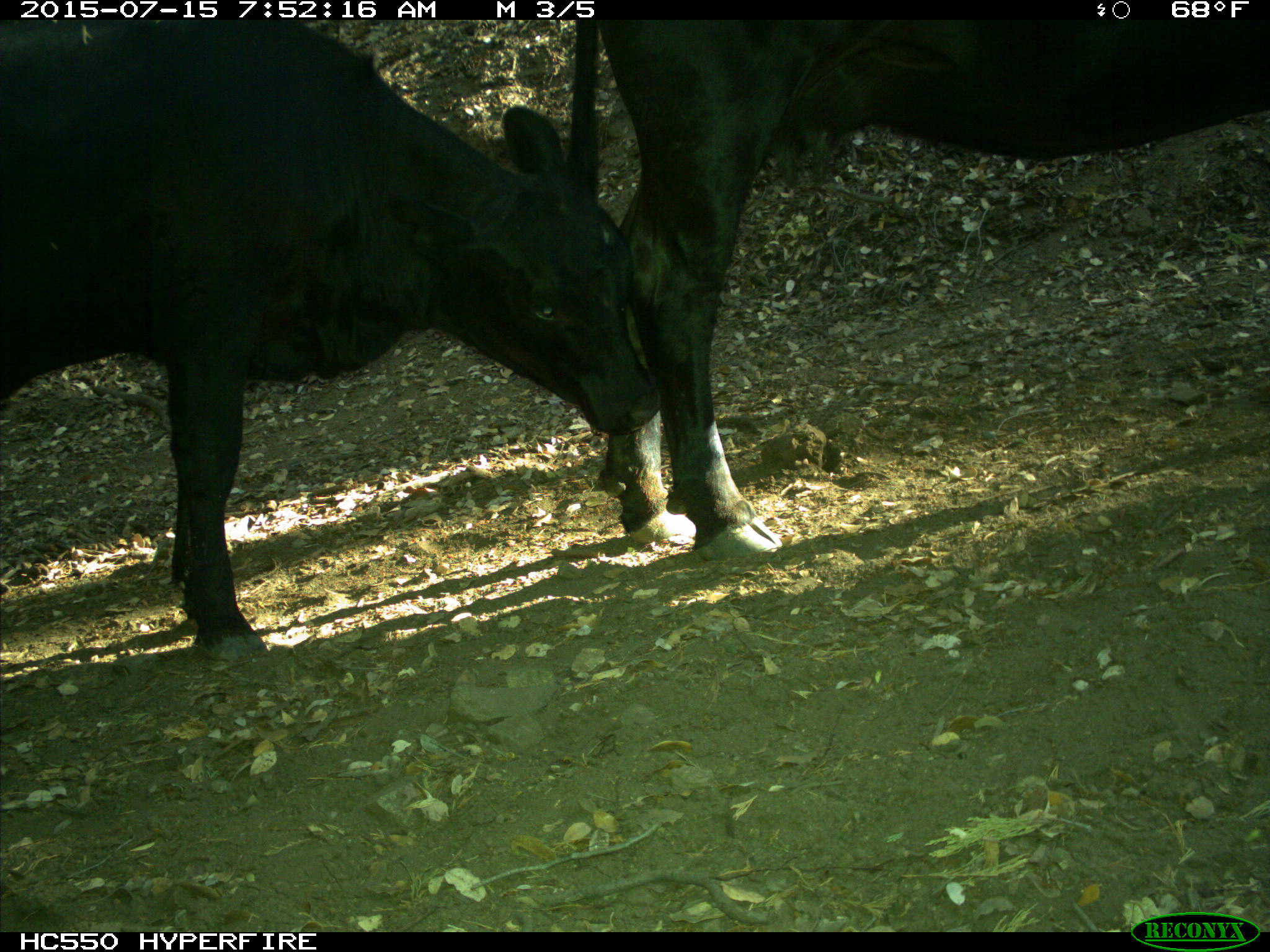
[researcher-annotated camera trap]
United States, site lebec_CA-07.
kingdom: Animalia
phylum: Chordata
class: Mammalia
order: Artiodactyla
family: Bovidae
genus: Bos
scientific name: Bos taurus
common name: domestic cow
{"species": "Bos taurus (domestic cow)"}